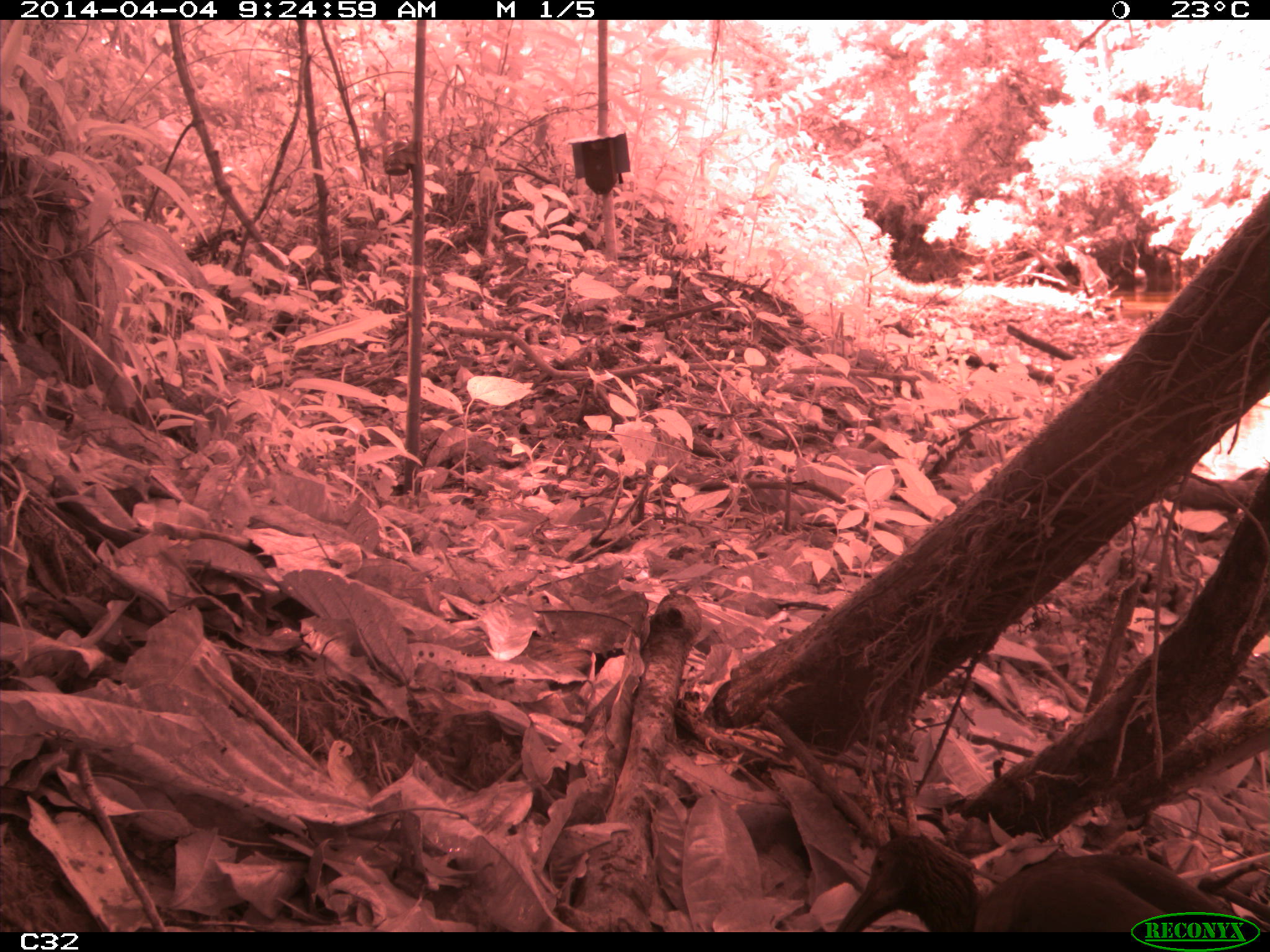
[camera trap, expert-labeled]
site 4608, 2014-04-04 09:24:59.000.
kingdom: Animalia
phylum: Chordata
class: Aves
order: Pelecaniformes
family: Threskiornithidae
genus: Mesembrinibis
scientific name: Mesembrinibis cayennensis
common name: green ibis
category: mesembrinis cayannensis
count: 2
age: adult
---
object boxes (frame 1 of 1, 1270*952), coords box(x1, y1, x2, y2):
mesembrinis cayannensis: box(835, 827, 1250, 932)